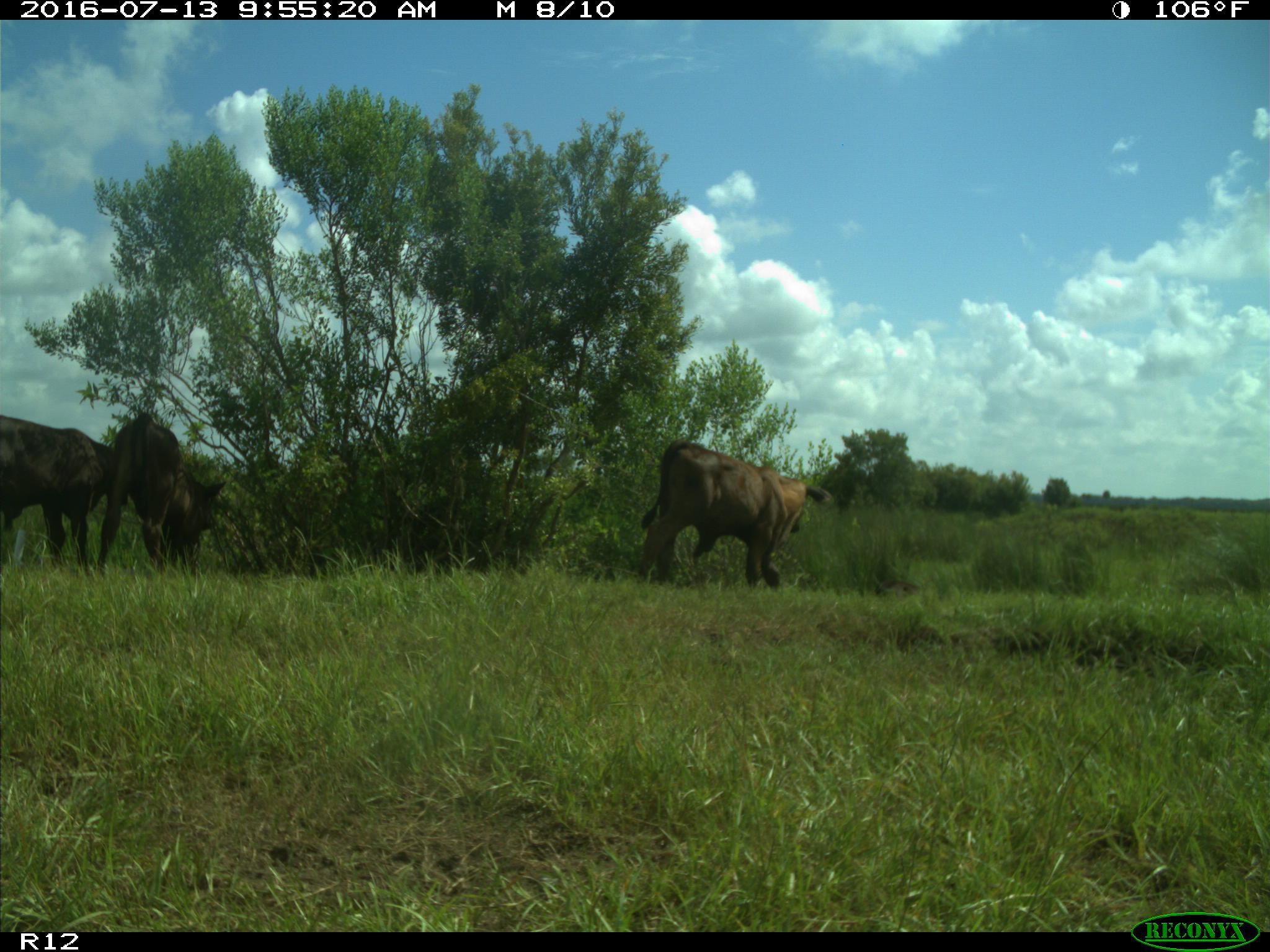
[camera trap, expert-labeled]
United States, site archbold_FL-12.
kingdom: Animalia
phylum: Chordata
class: Mammalia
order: Artiodactyla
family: Bovidae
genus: Bos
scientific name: Bos taurus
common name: domestic cow